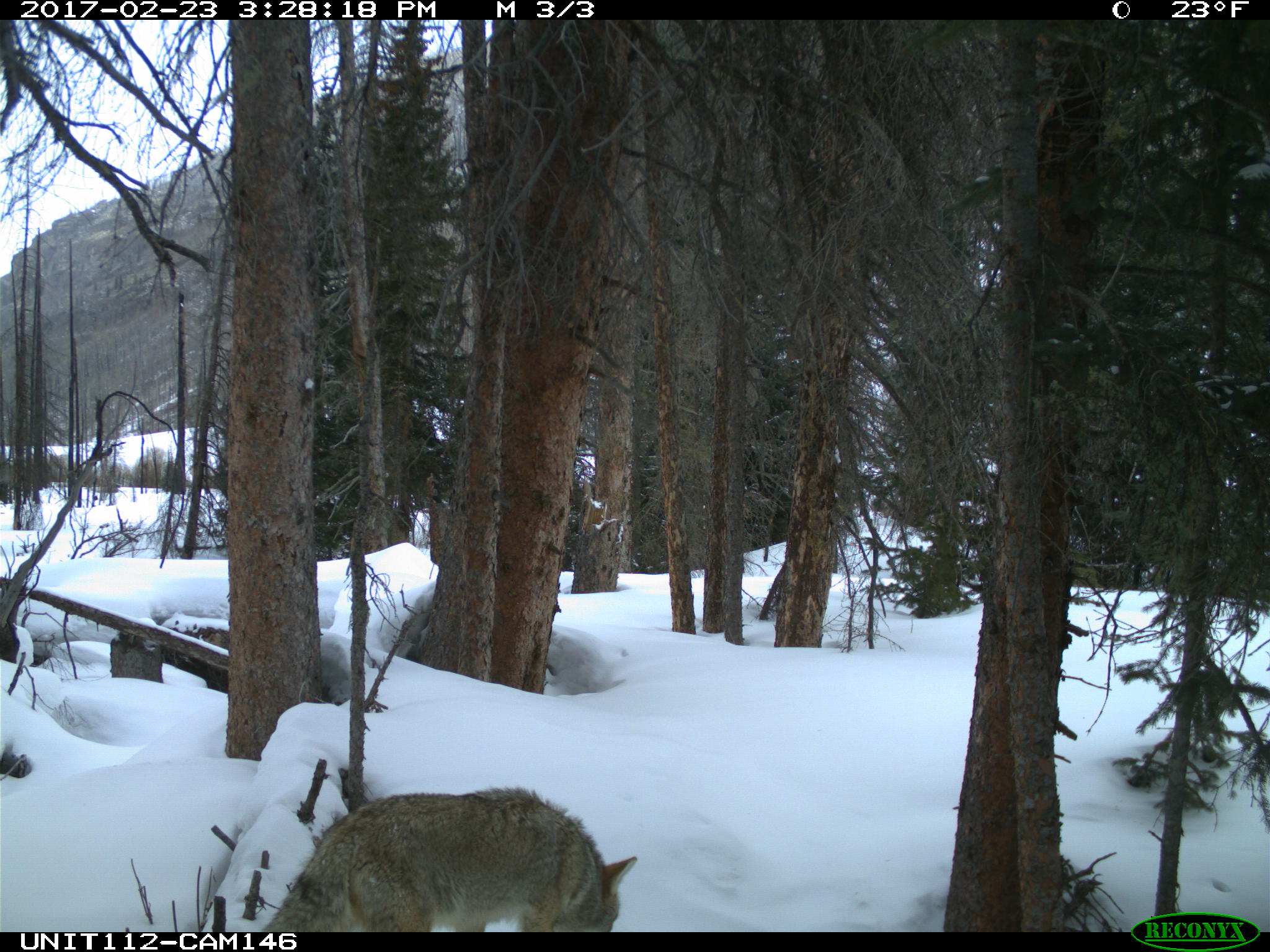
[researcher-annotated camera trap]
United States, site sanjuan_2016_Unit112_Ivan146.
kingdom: Animalia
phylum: Chordata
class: Mammalia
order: Carnivora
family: Canidae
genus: Canis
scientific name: Canis latrans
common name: coyote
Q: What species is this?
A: Canis latrans (coyote).